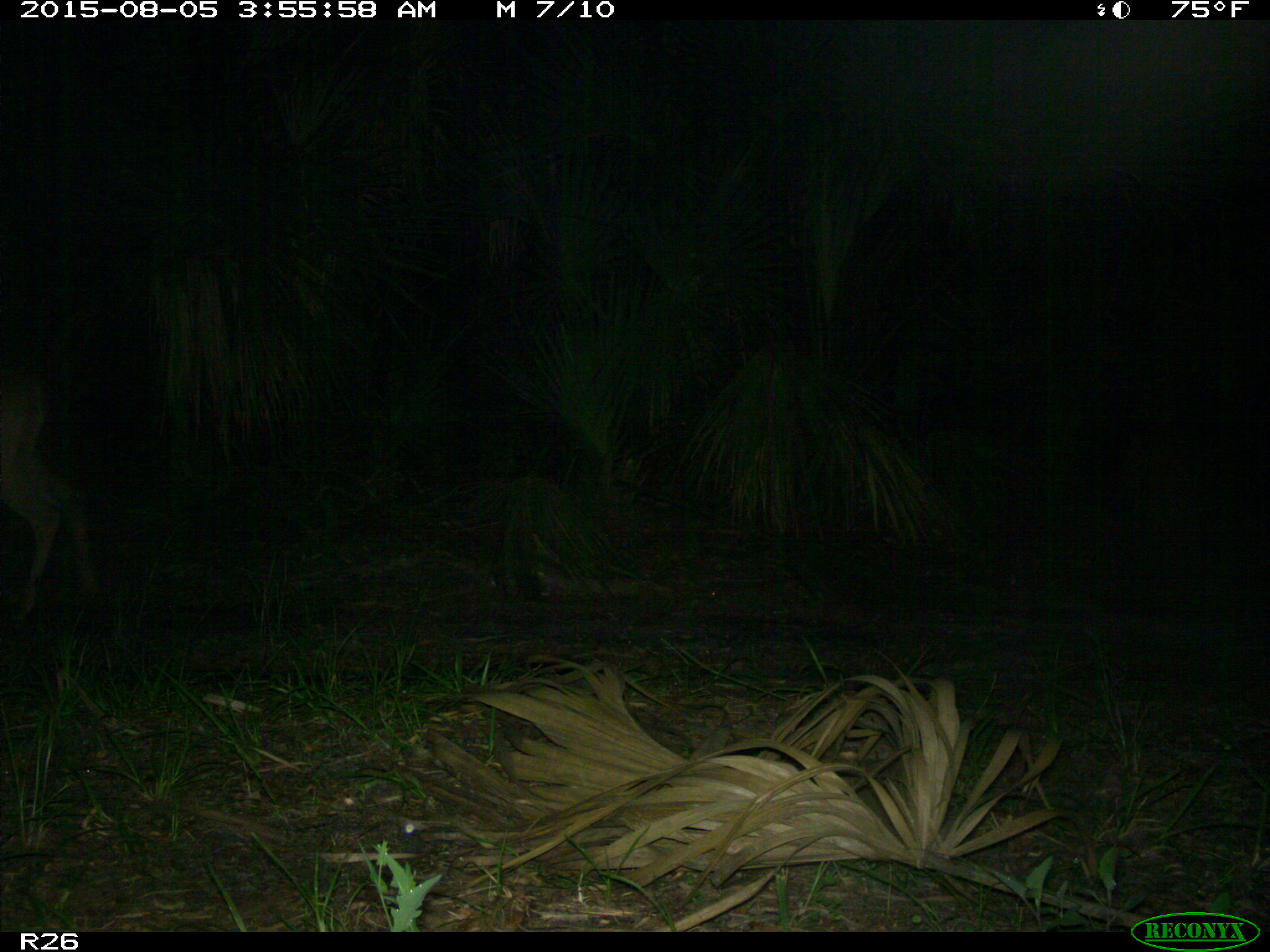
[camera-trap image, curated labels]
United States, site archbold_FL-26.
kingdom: Animalia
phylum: Chordata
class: Mammalia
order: Artiodactyla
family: Cervidae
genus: Odocoileus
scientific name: Odocoileus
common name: deer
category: unidentified deer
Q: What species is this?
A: Unidentified deer (deer) (Odocoileus).